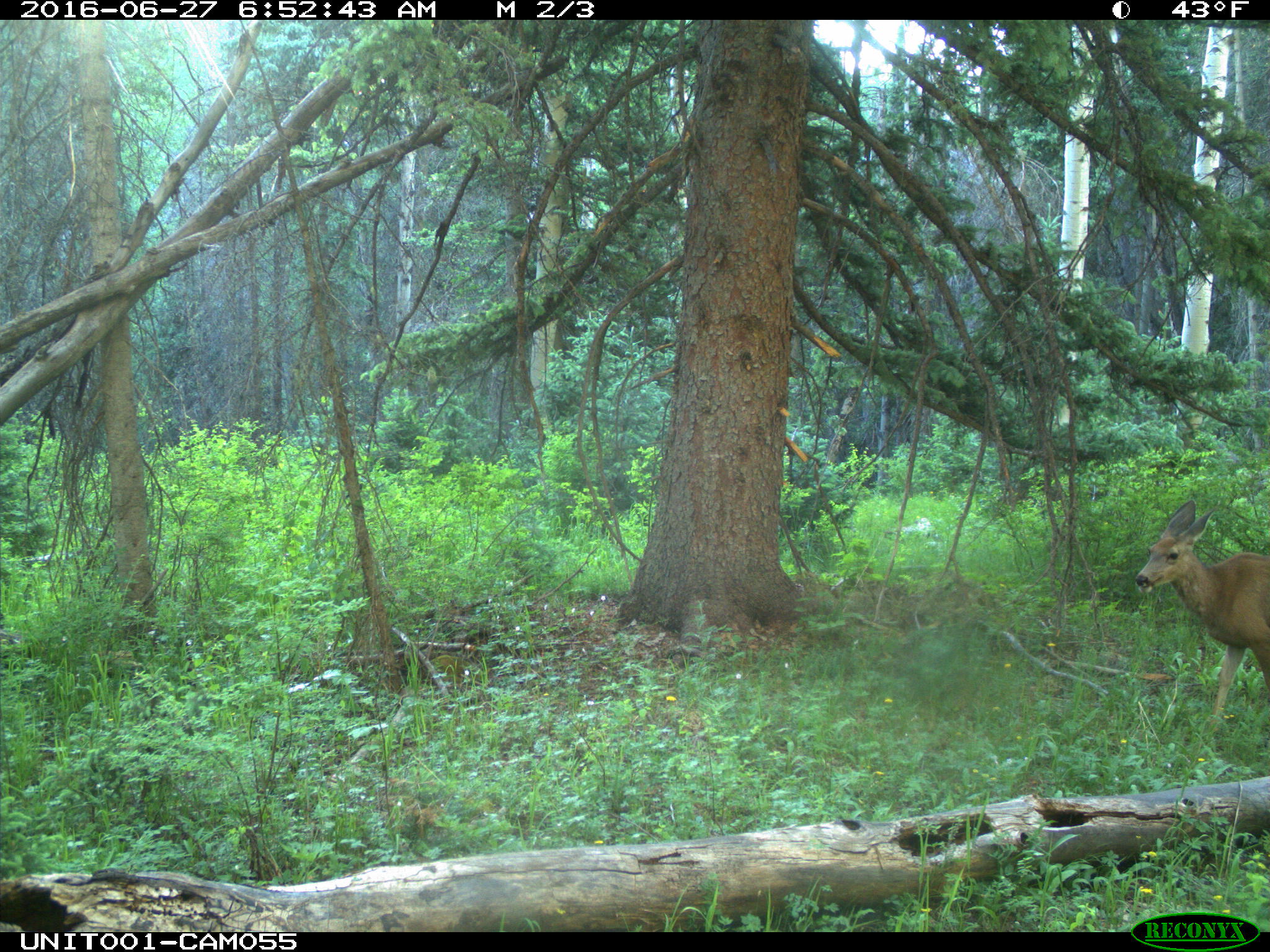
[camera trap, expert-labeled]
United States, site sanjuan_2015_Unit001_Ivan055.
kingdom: Animalia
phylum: Chordata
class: Mammalia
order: Artiodactyla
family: Cervidae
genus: Odocoileus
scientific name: Odocoileus hemionus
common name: mule deer